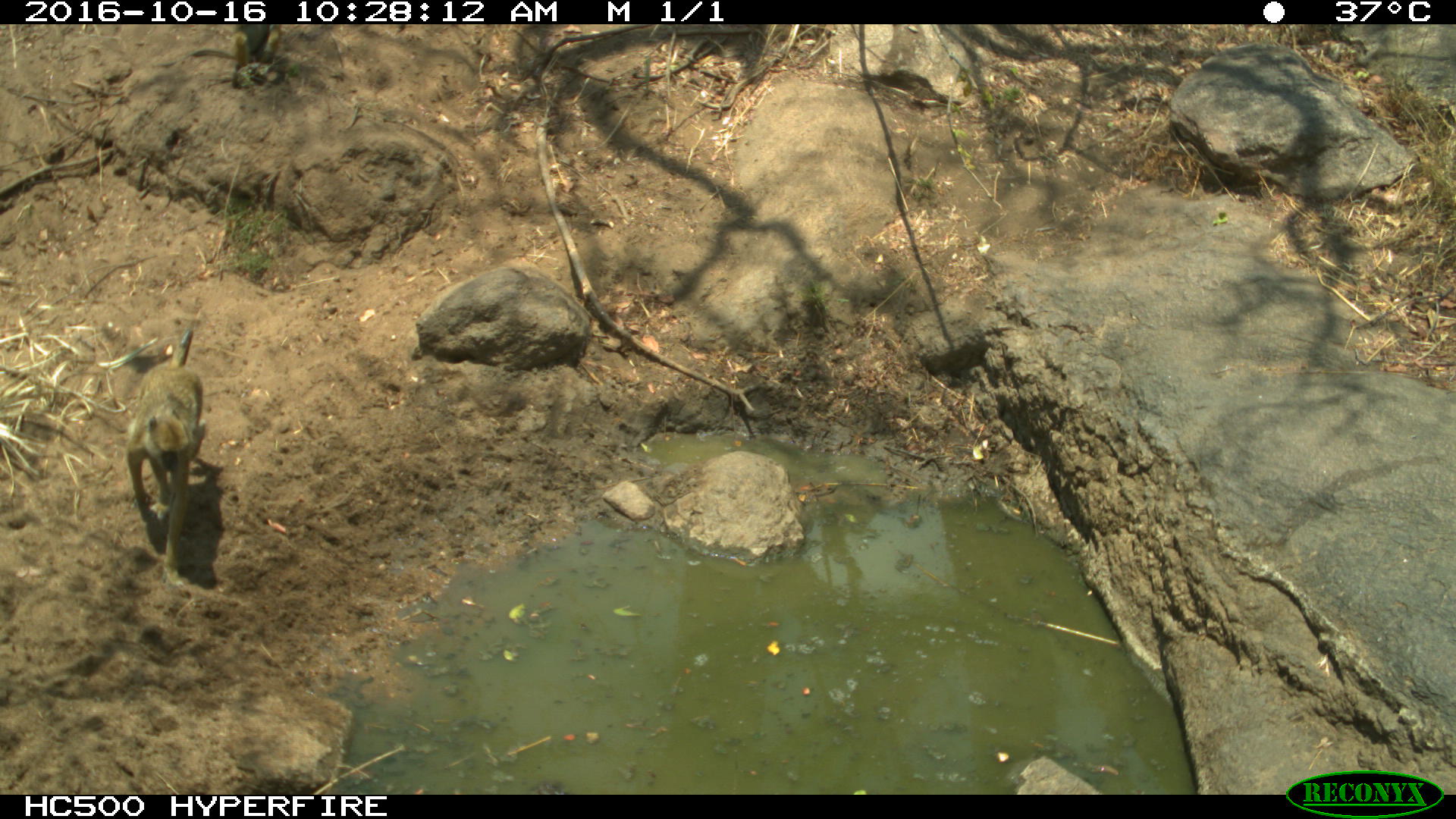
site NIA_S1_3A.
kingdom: Animalia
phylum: Chordata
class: Mammalia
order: Primates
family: Cercopithecidae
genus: Papio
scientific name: Papio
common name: baboon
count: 1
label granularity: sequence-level